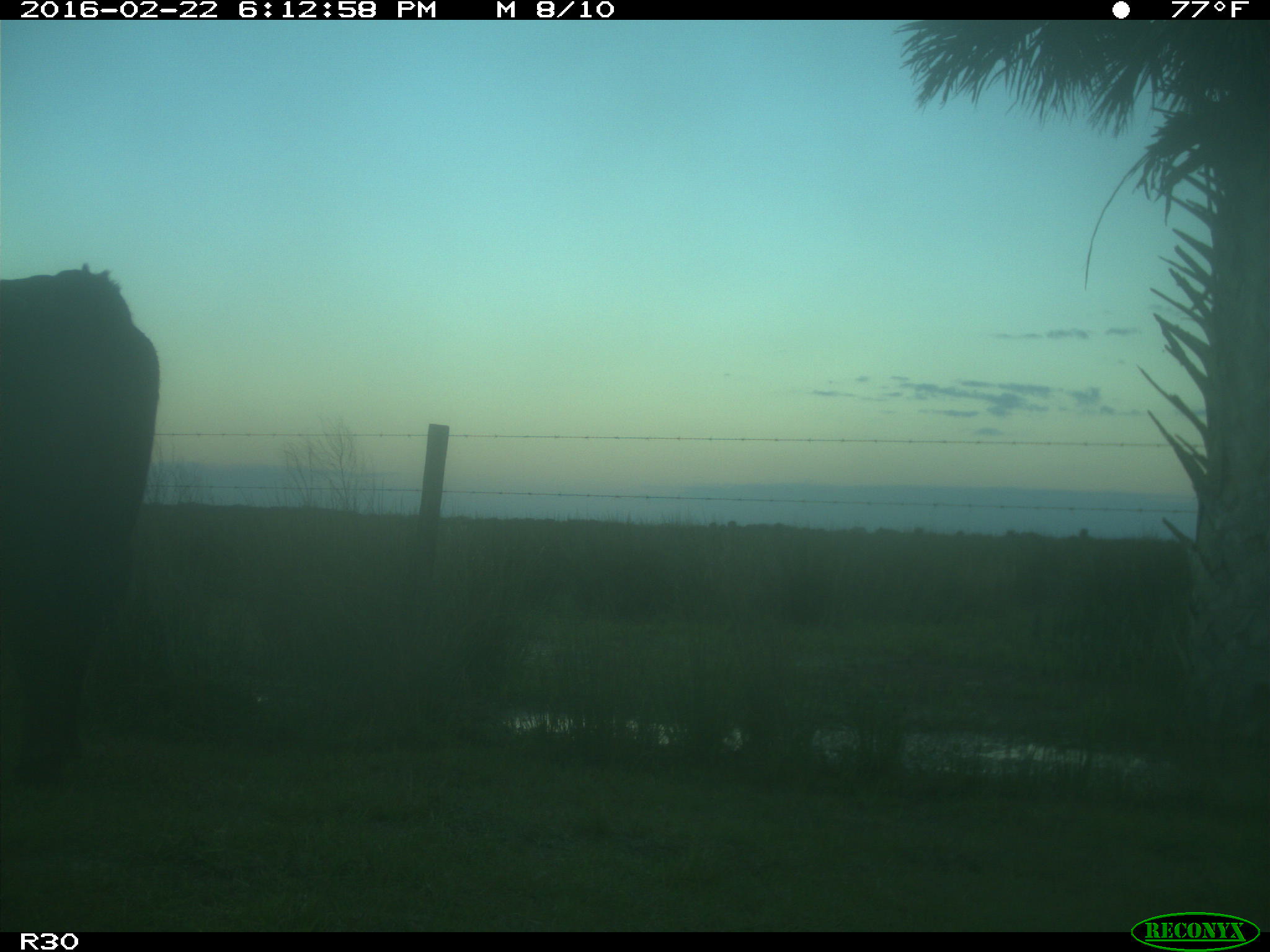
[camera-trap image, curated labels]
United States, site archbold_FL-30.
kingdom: Animalia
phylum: Chordata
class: Mammalia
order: Artiodactyla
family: Bovidae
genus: Bos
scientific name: Bos taurus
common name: domestic cow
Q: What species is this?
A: Bos taurus (domestic cow).